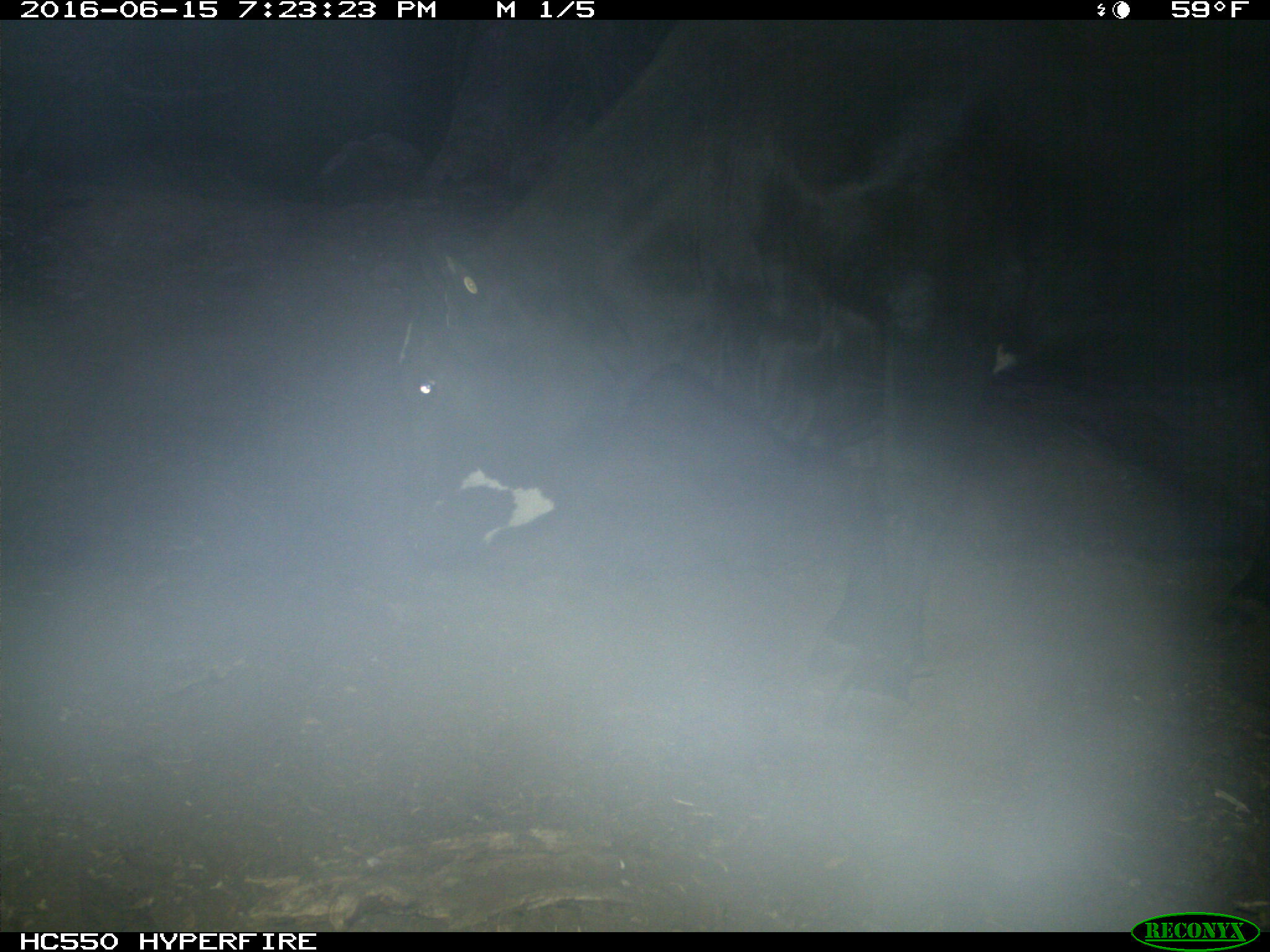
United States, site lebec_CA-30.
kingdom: Animalia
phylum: Chordata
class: Mammalia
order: Artiodactyla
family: Bovidae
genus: Bos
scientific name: Bos taurus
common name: domestic cow